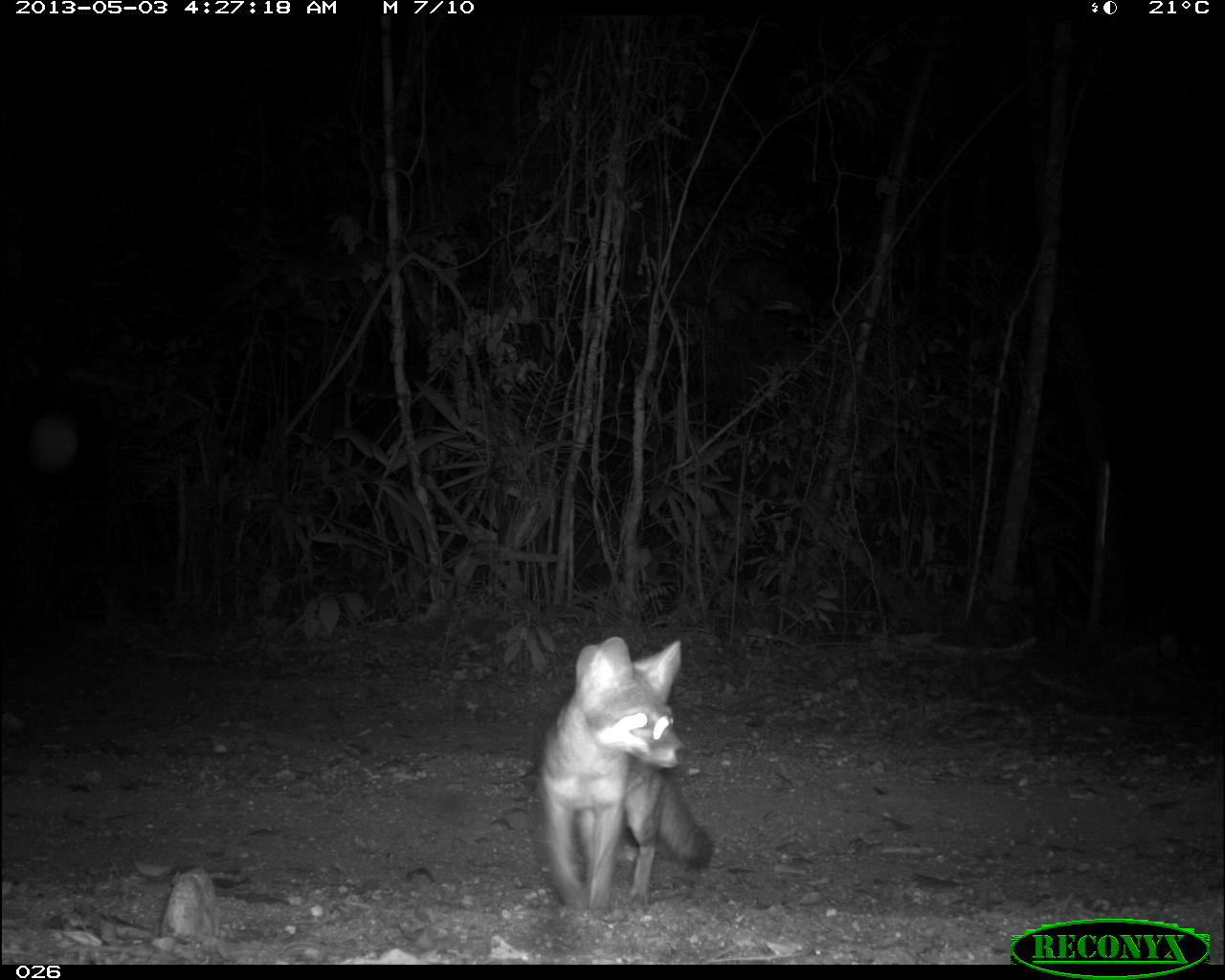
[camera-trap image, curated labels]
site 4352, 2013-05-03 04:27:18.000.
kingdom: Animalia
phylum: Chordata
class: Mammalia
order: Carnivora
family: Canidae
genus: Urocyon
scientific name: Urocyon cinereoargenteus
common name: gray fox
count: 1